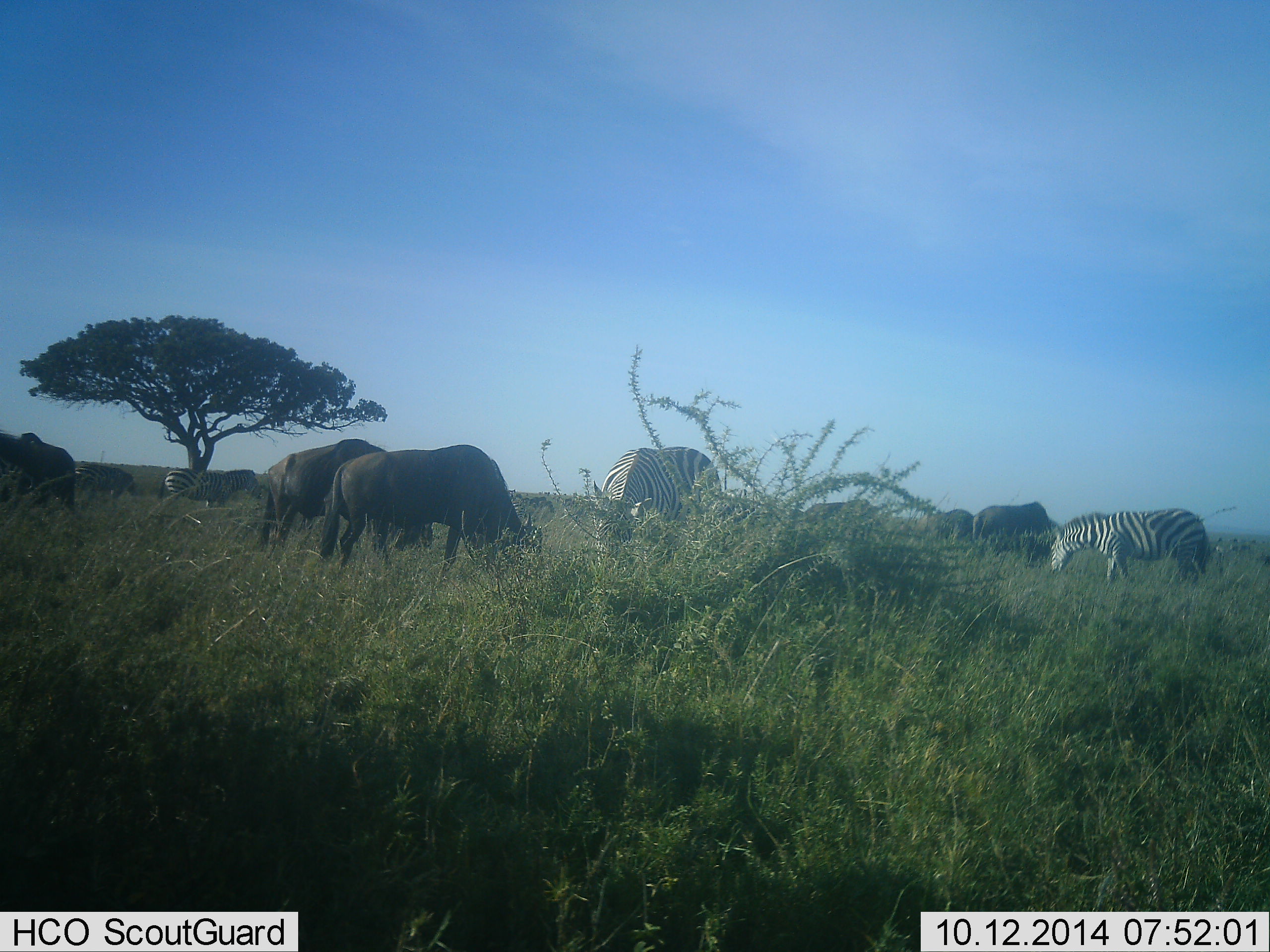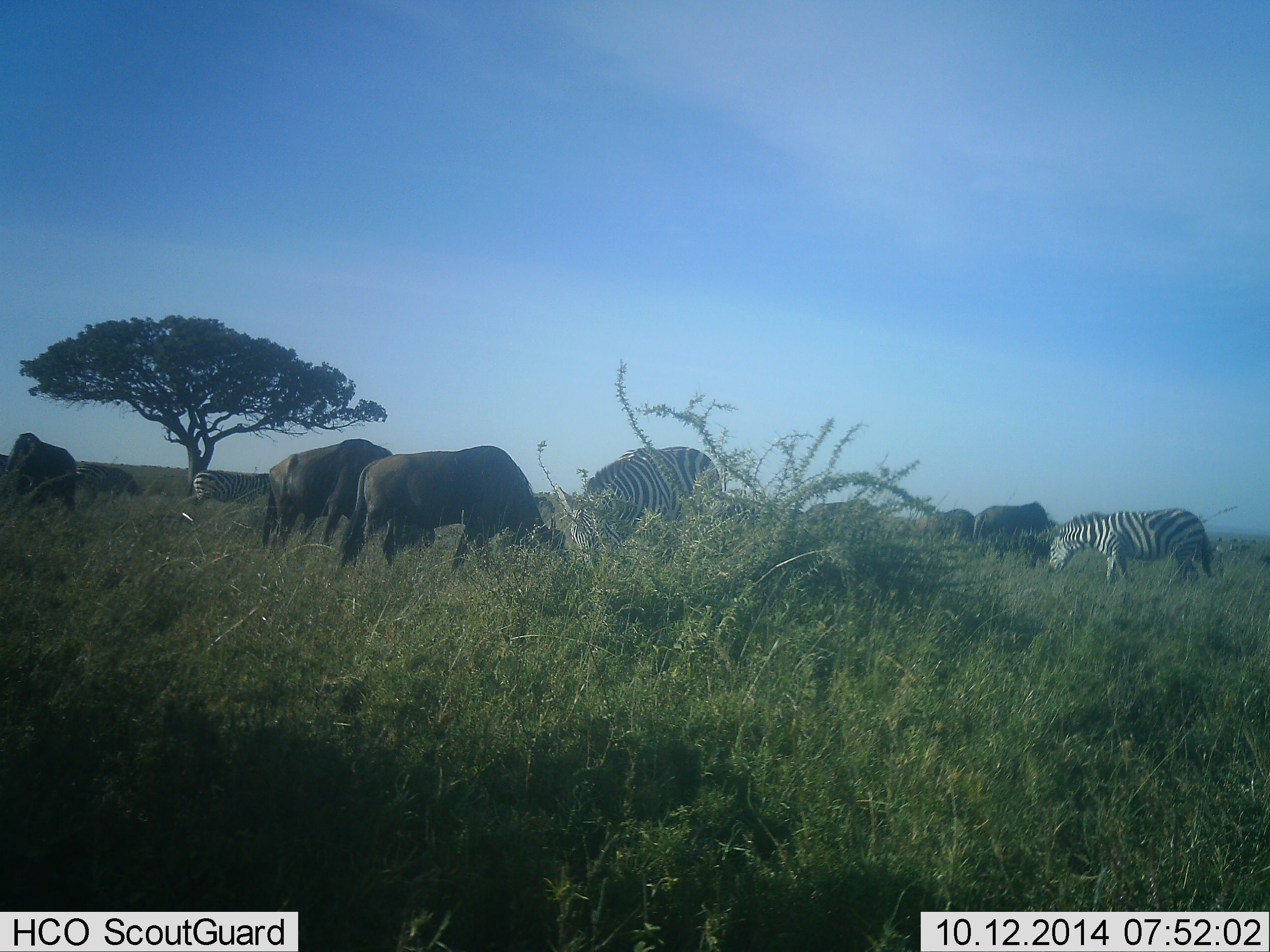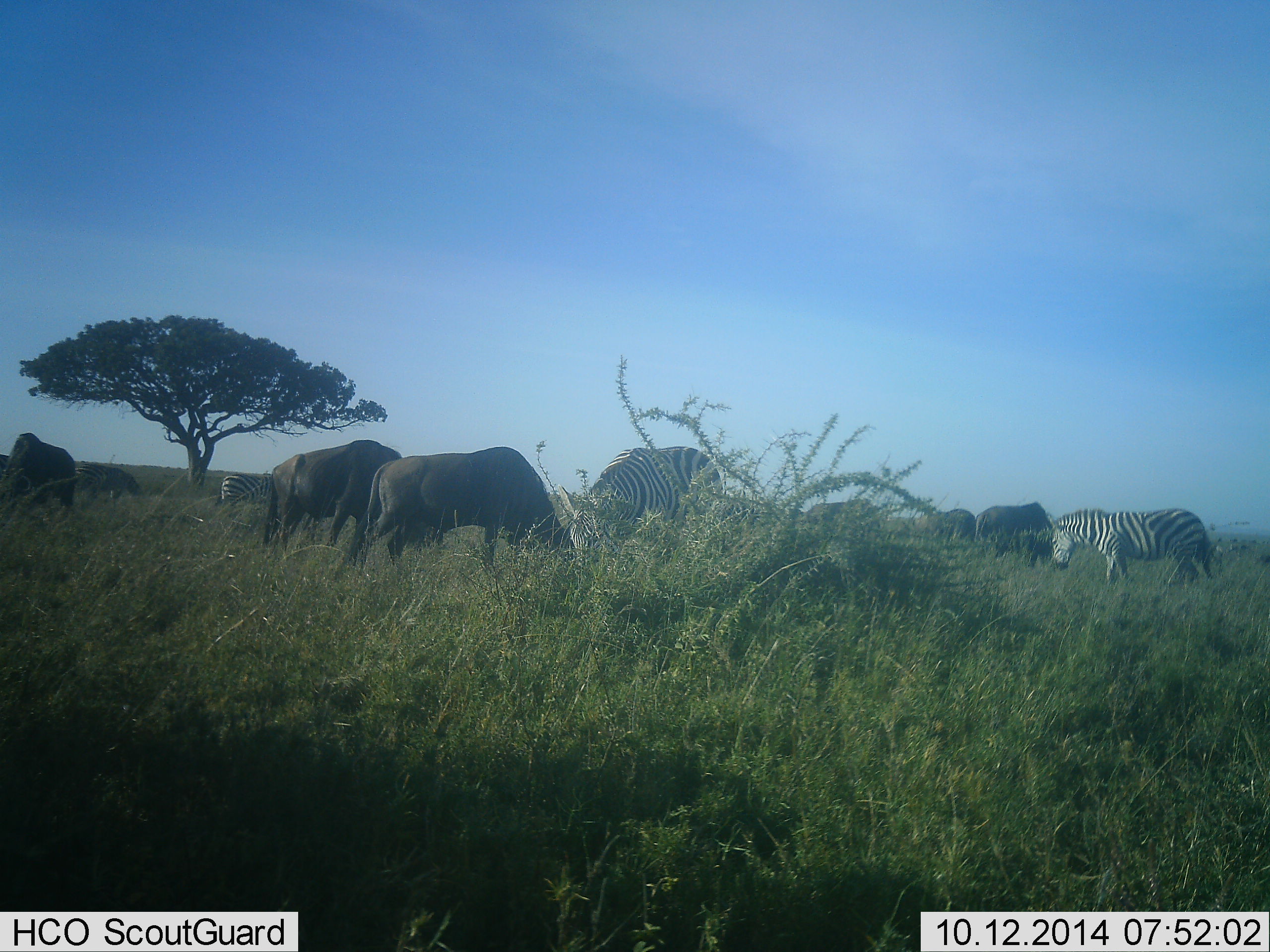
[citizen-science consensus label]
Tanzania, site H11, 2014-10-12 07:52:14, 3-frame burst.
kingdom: Animalia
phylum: Chordata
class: Mammalia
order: Artiodactyla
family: Bovidae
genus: Connochaetes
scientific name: Connochaetes taurinus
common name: blue wildebeest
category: wildebeest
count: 6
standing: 30%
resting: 10%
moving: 10%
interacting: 0%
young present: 0%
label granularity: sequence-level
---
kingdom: Animalia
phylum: Chordata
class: Mammalia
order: Perissodactyla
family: Equidae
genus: Equus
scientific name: Equus quagga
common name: plains zebra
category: zebra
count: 3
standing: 31%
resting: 0%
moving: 25%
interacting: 0%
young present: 0%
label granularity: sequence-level